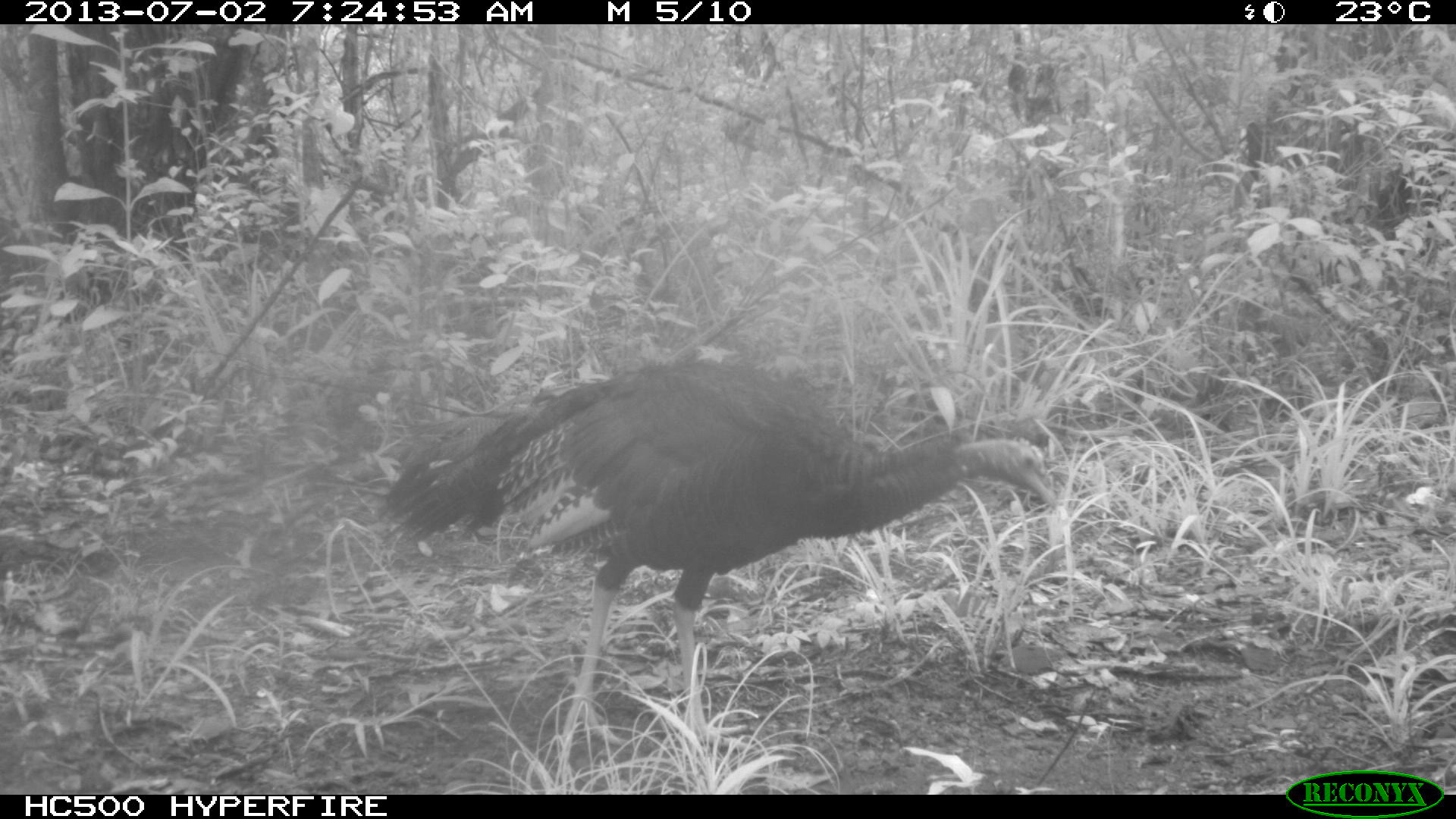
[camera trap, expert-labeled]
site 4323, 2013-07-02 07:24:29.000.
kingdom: Animalia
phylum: Chordata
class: Aves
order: Galliformes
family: Phasianidae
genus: Meleagris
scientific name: Meleagris ocellata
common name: ocellated turkey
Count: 1.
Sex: female.